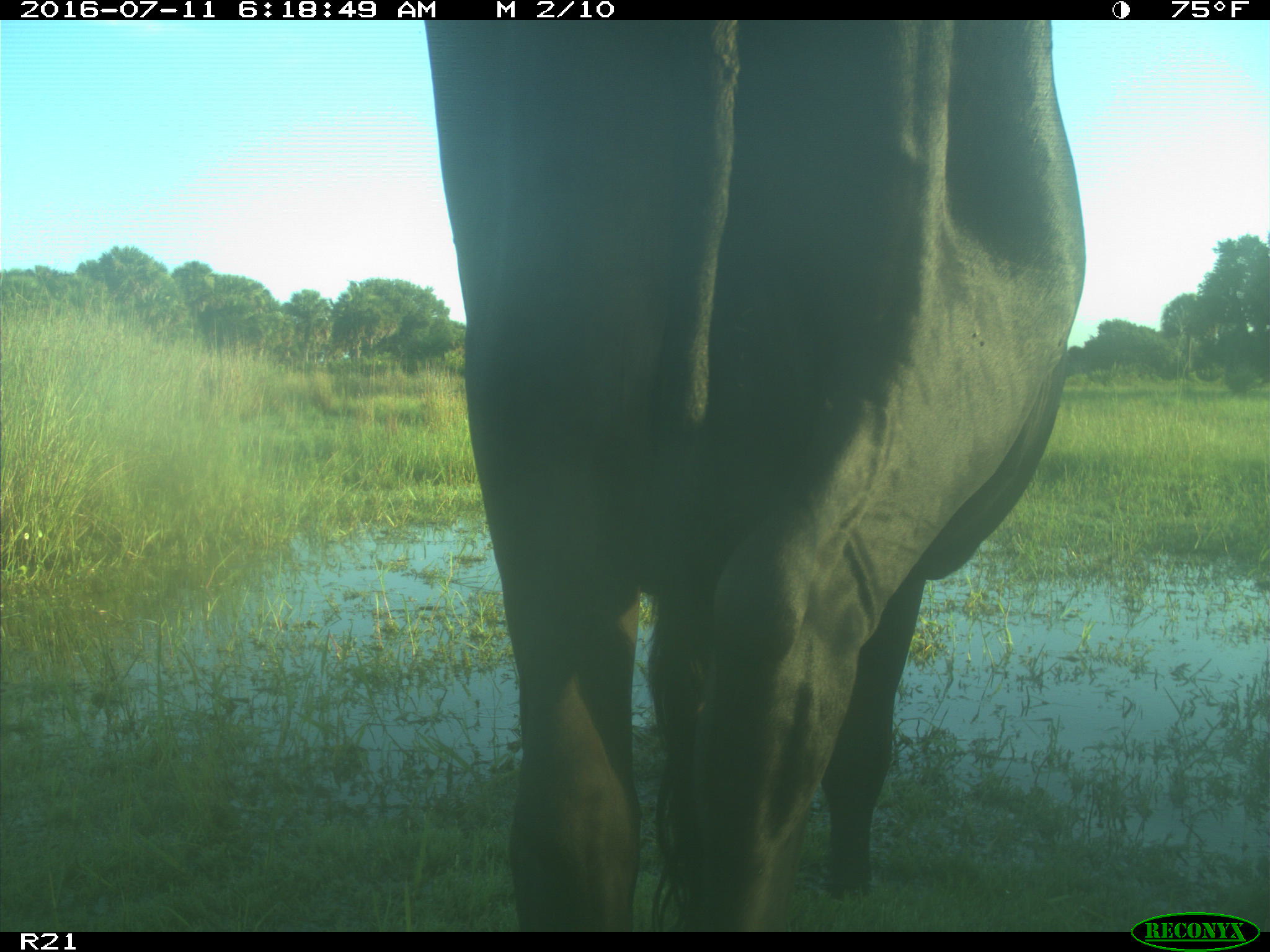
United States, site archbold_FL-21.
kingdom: Animalia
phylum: Chordata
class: Mammalia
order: Artiodactyla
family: Bovidae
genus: Bos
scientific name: Bos taurus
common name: domestic cow